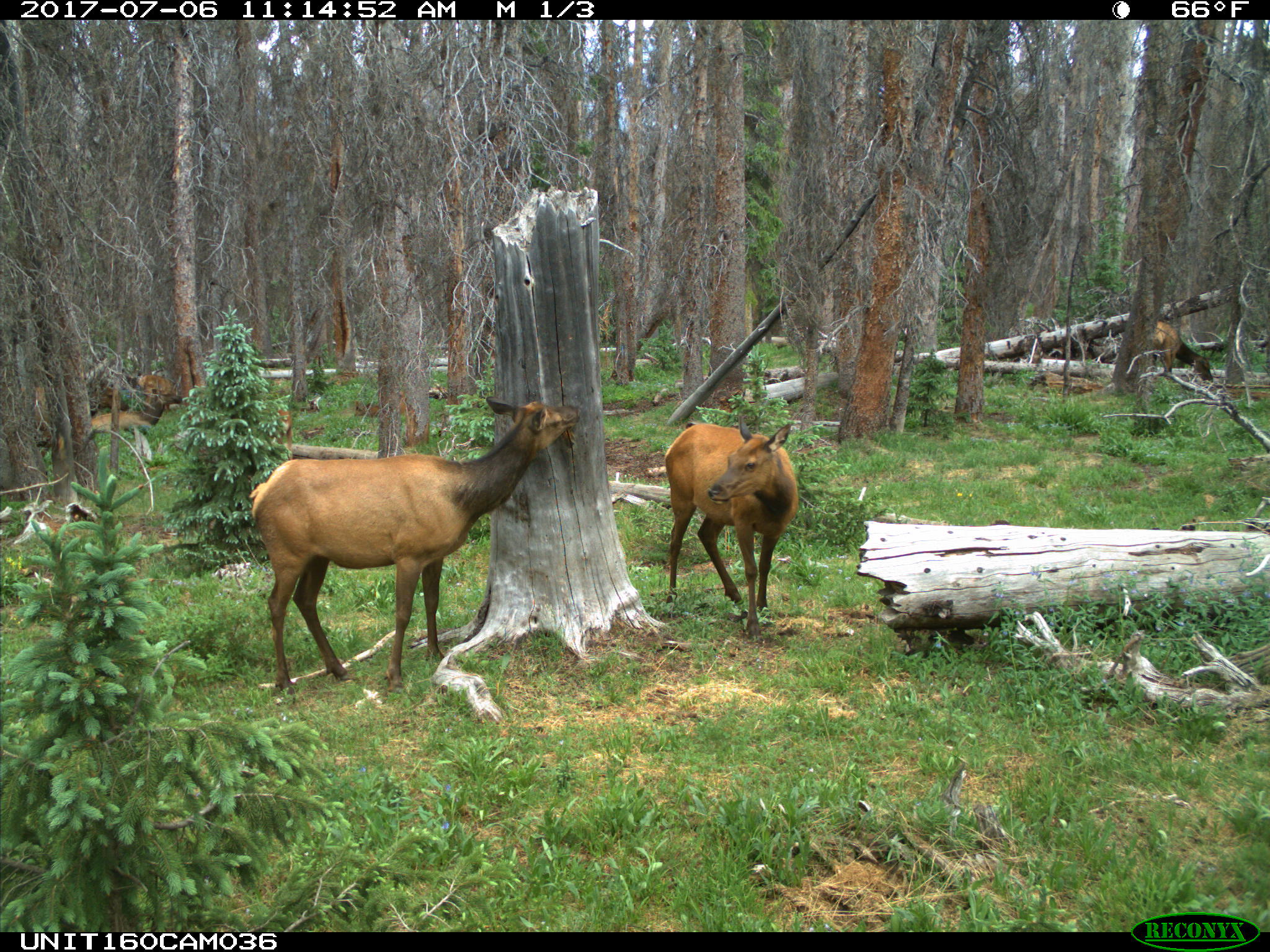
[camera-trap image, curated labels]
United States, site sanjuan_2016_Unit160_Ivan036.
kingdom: Animalia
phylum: Chordata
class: Mammalia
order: Artiodactyla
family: Cervidae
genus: Cervus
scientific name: Cervus elaphus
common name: red deer